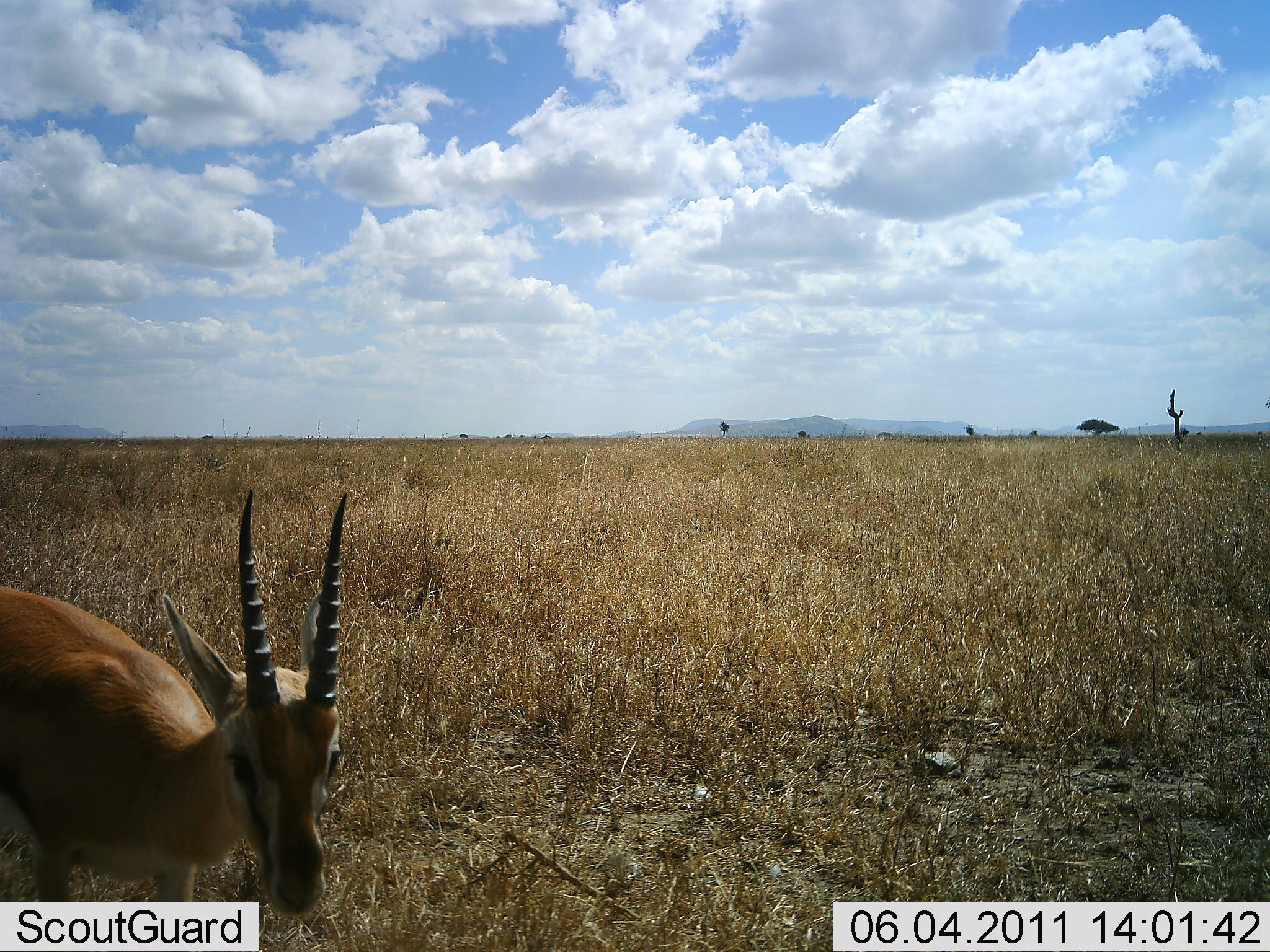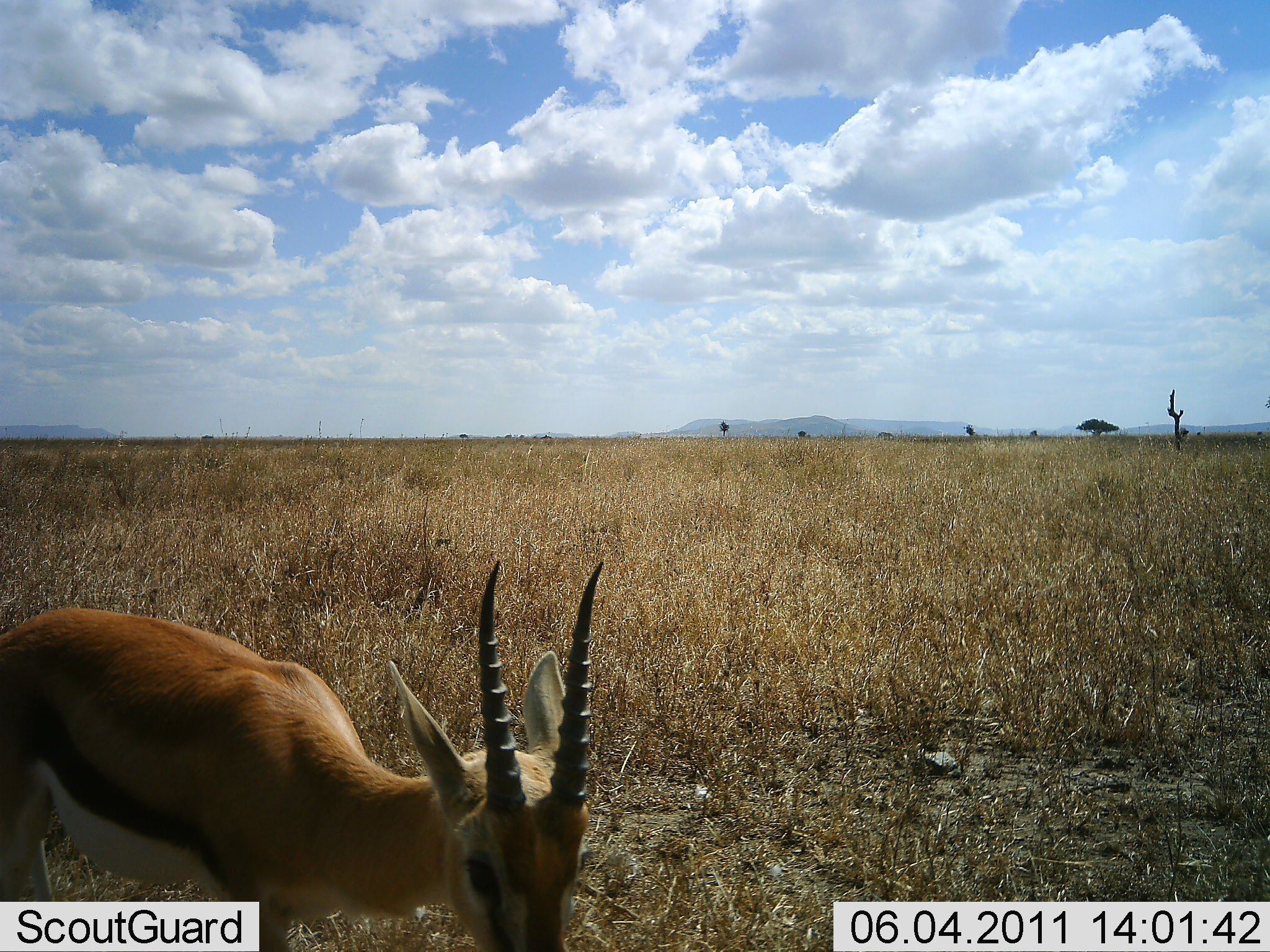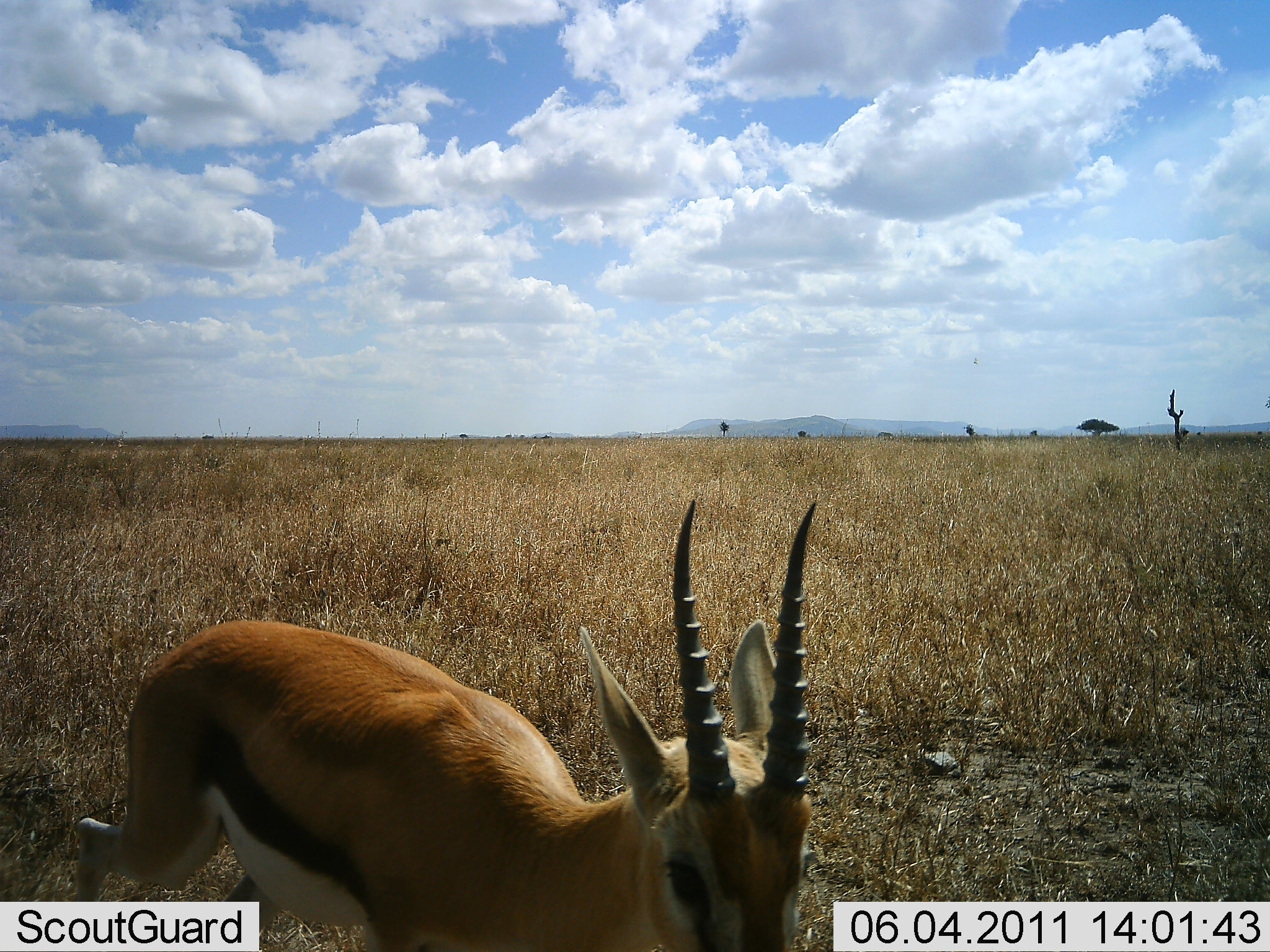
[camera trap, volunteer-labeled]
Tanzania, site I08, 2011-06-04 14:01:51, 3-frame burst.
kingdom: Animalia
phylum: Chordata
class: Mammalia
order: Artiodactyla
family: Bovidae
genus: Eudorcas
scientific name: Eudorcas thomsonii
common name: thomson's gazelle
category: gazellethomsons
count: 1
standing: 0%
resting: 0%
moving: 100%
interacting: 0%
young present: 0%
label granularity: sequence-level